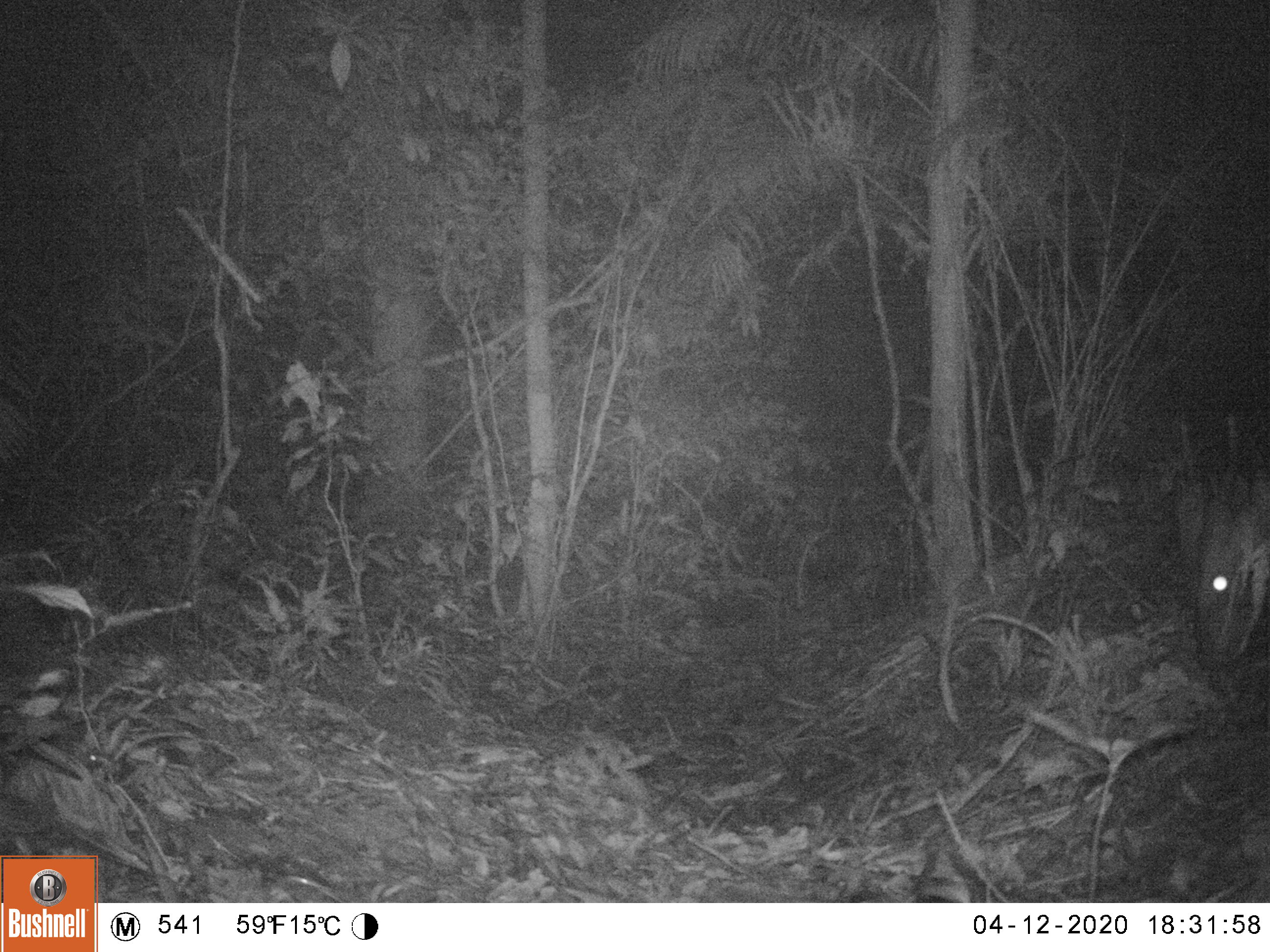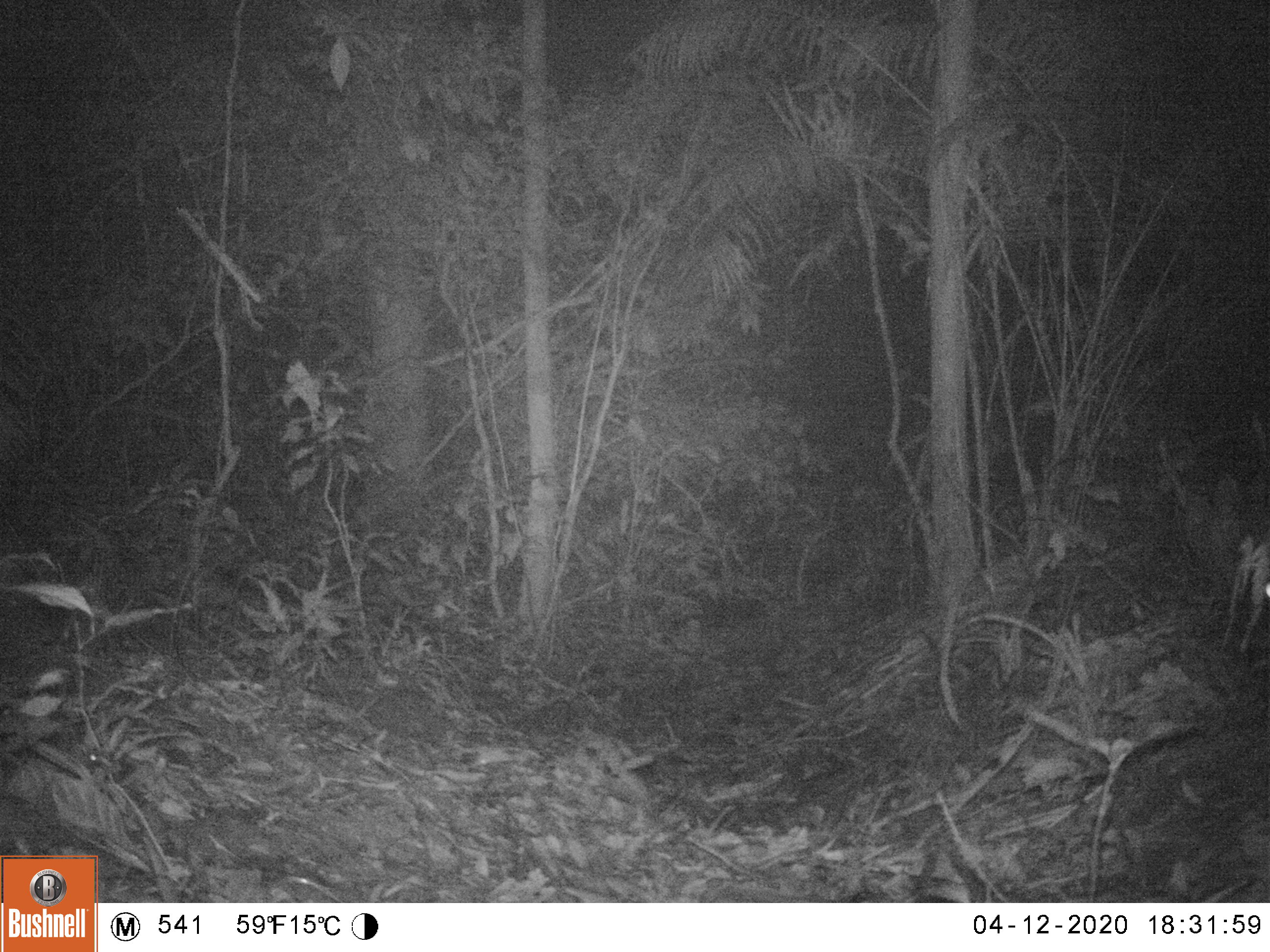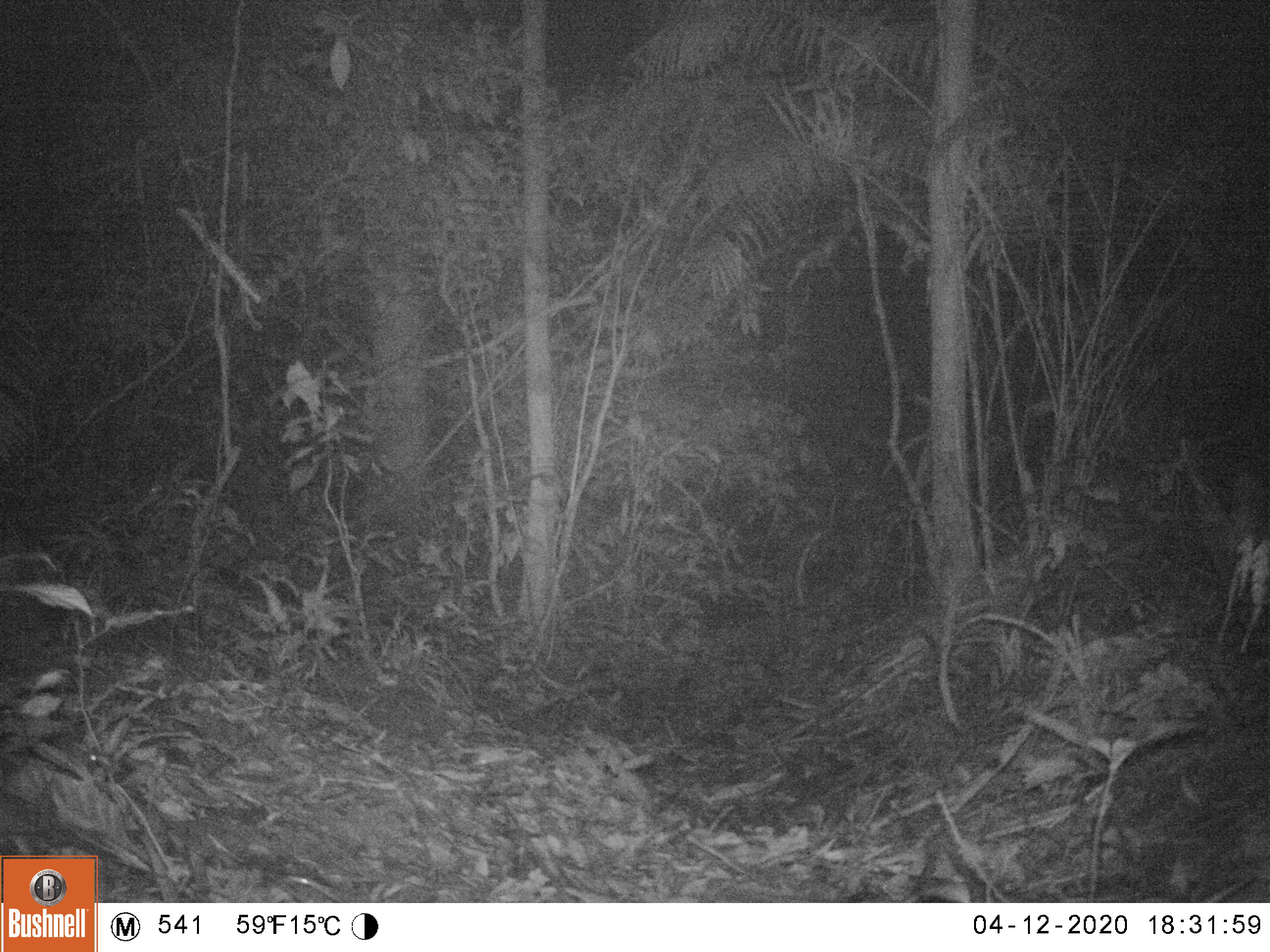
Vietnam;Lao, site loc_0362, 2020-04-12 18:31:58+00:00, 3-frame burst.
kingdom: Animalia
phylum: Chordata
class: Mammalia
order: Artiodactyla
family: Cervidae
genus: Muntiacus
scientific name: Muntiacus vuquangensis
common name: large-antlered muntjac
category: large antlered muntjac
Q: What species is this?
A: Large antlered muntjac (large-antlered muntjac) (Muntiacus vuquangensis).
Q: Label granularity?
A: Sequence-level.